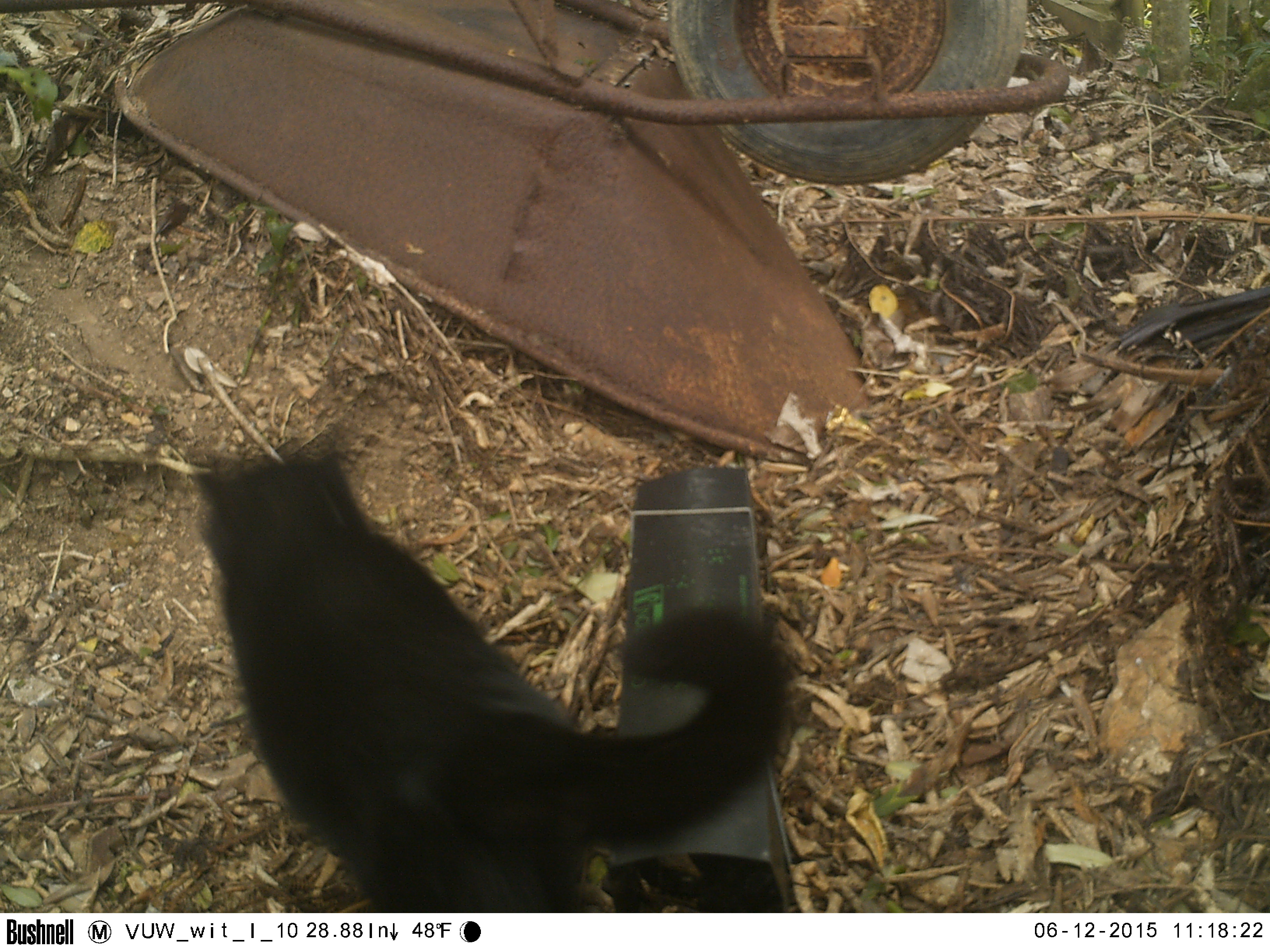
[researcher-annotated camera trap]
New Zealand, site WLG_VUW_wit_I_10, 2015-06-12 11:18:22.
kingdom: Animalia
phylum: Chordata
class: Mammalia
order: Carnivora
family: Felidae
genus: Felis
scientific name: Felis catus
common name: domestic cat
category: cat